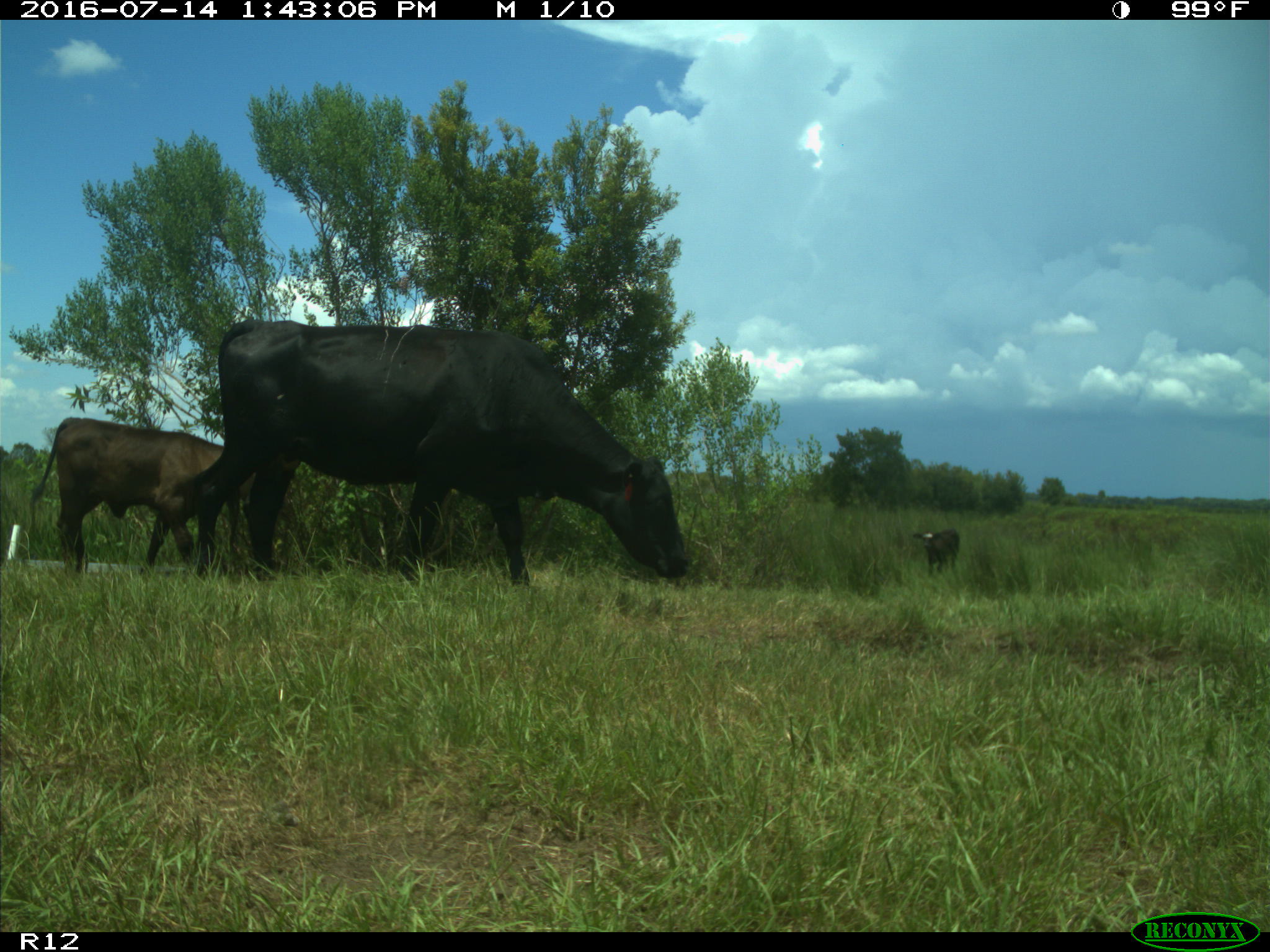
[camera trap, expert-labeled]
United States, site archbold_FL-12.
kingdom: Animalia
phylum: Chordata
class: Mammalia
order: Artiodactyla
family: Bovidae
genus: Bos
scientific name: Bos taurus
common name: domestic cow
Bos taurus (domestic cow).